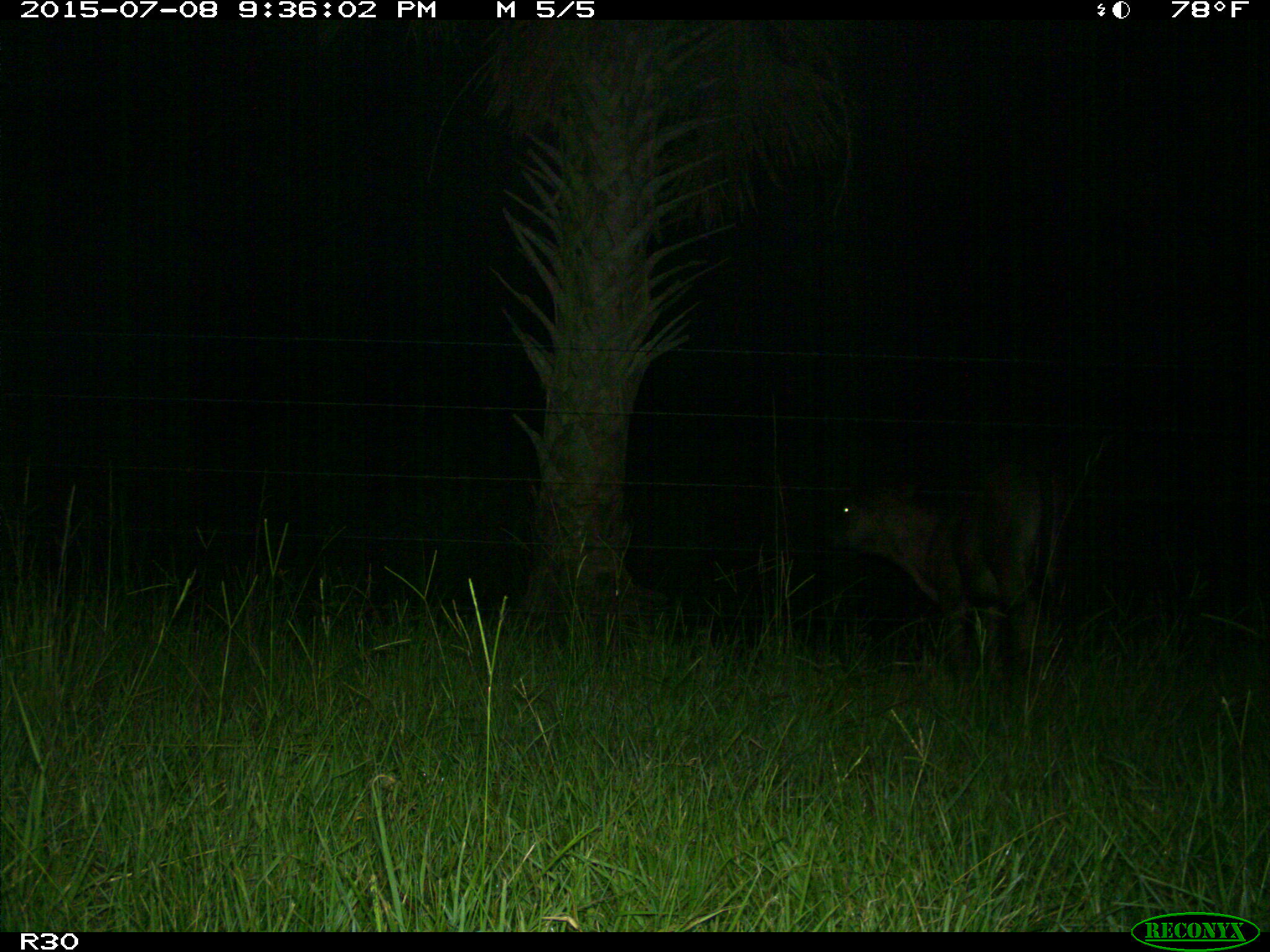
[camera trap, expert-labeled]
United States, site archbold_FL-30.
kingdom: Animalia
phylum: Chordata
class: Mammalia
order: Artiodactyla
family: Bovidae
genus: Bos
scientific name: Bos taurus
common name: domestic cow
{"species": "Bos taurus (domestic cow)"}